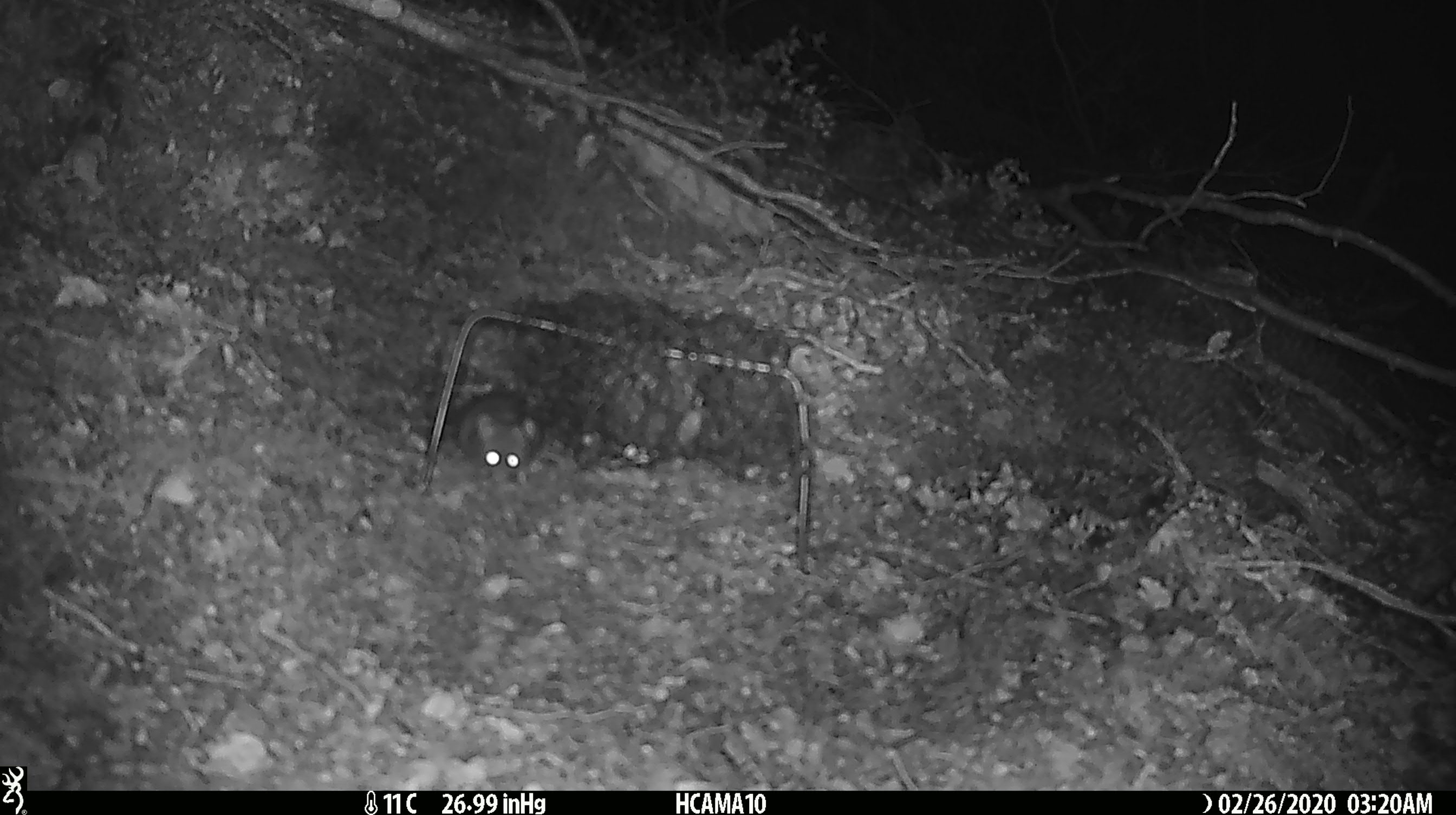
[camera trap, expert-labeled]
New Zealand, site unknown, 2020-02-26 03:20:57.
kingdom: Animalia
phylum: Chordata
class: Mammalia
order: Rodentia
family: Muridae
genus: Mus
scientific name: Mus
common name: mouse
Mouse (Mus).